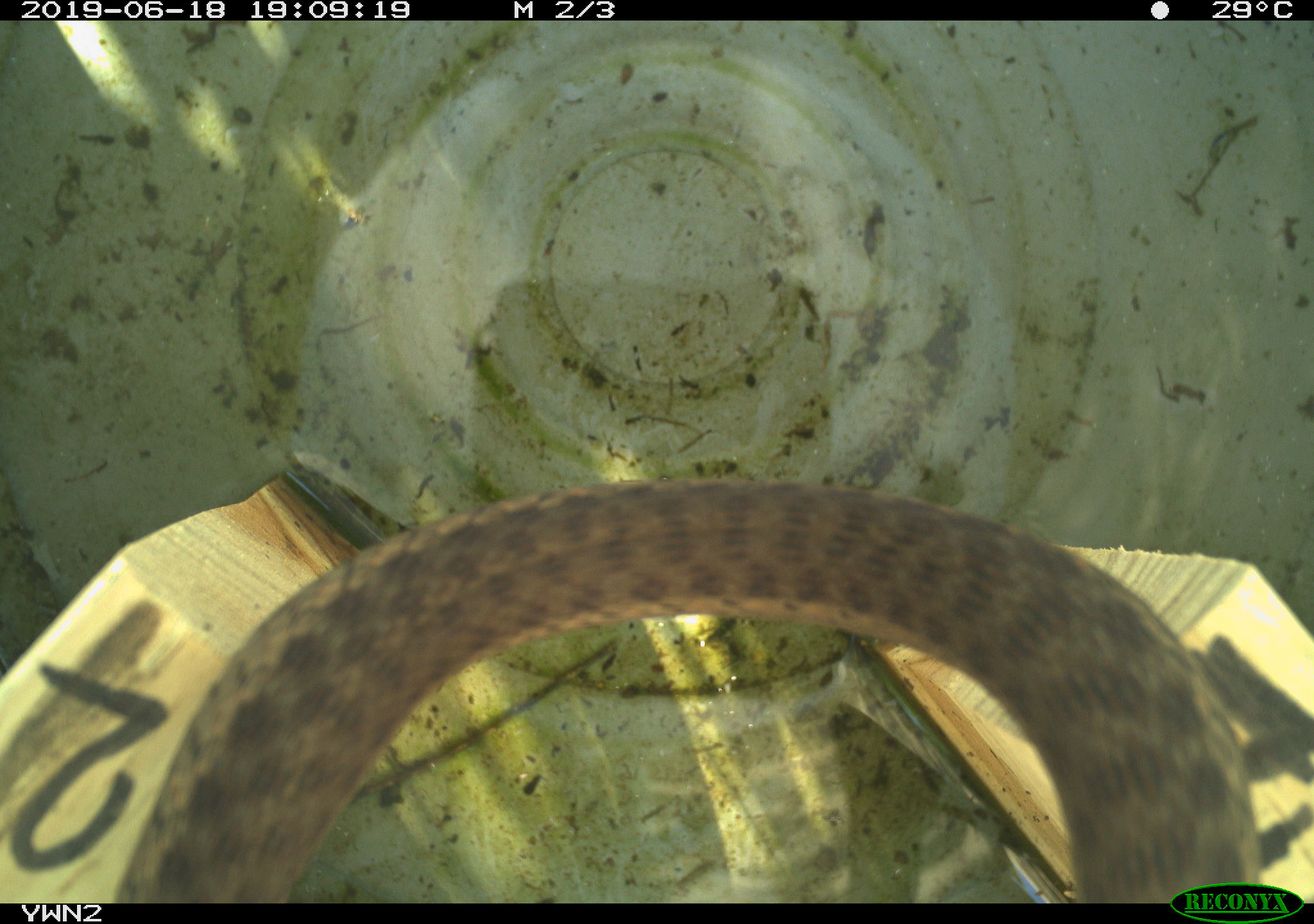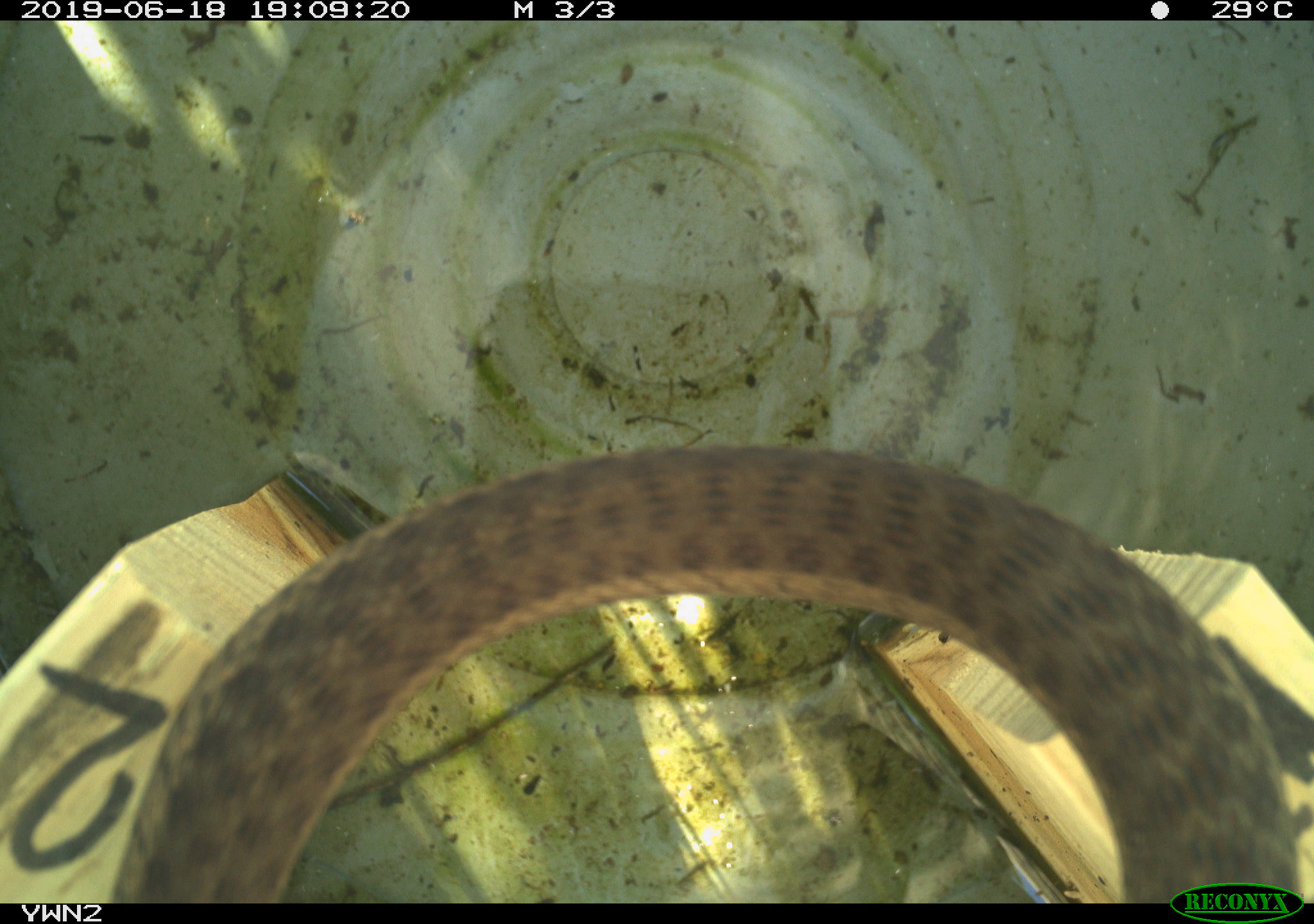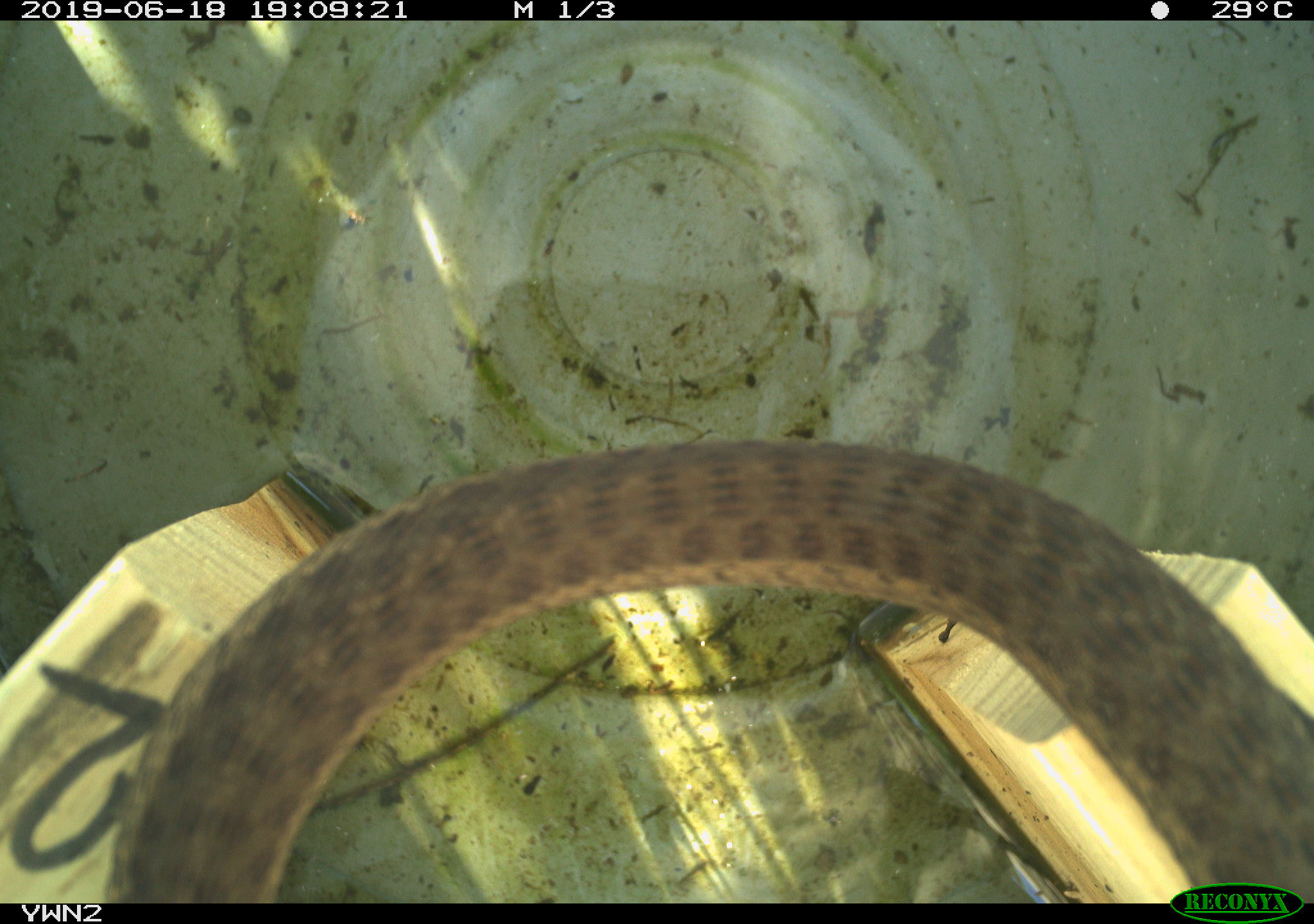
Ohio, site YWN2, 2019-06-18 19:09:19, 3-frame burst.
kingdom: Animalia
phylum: Chordata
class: Reptilia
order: Squamata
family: Colubridae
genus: Thamnophis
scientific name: Thamnophis sirtalis sirtalis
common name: eastern gartersnake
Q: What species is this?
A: Eastern gartersnake (Thamnophis sirtalis sirtalis).